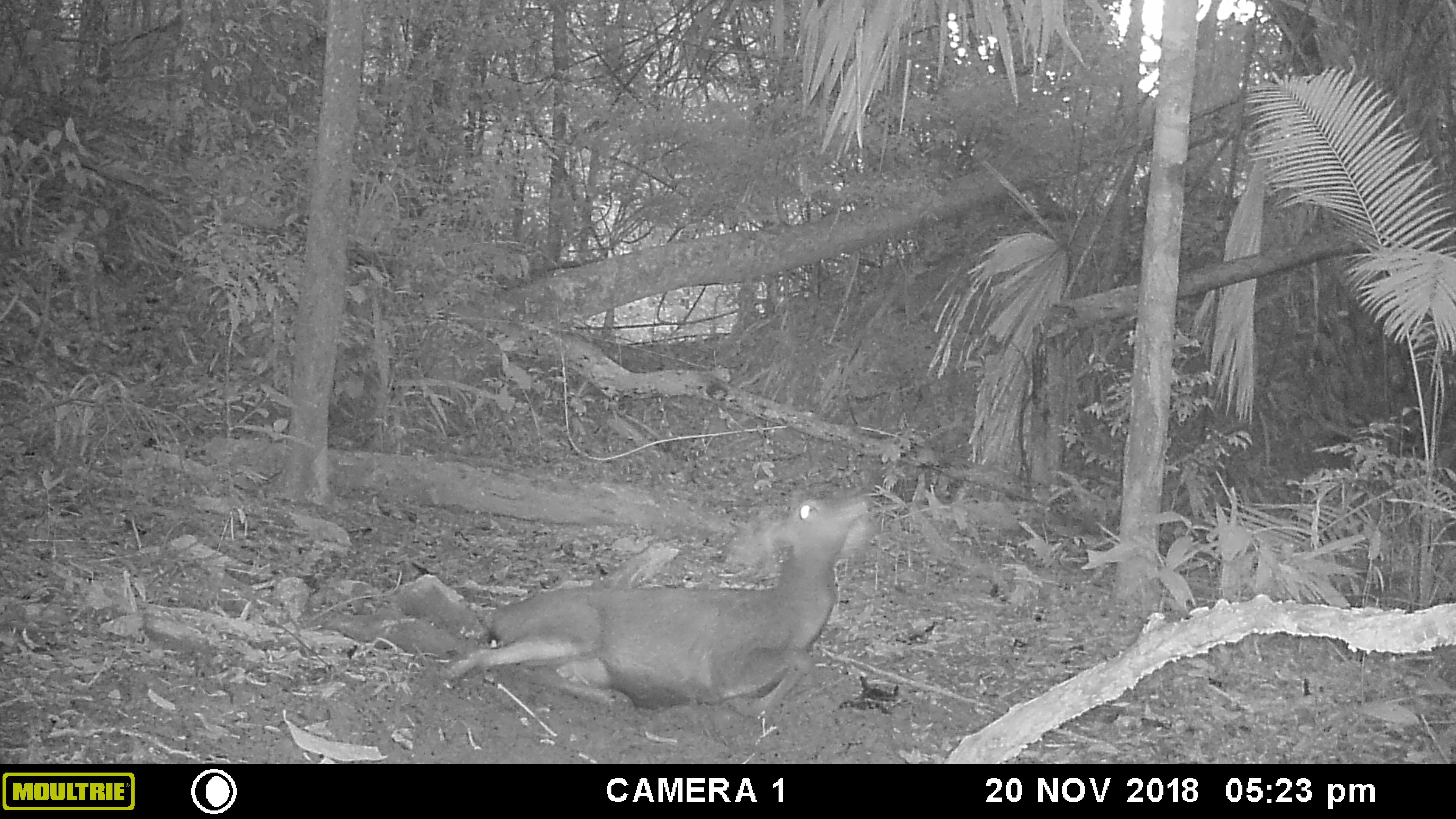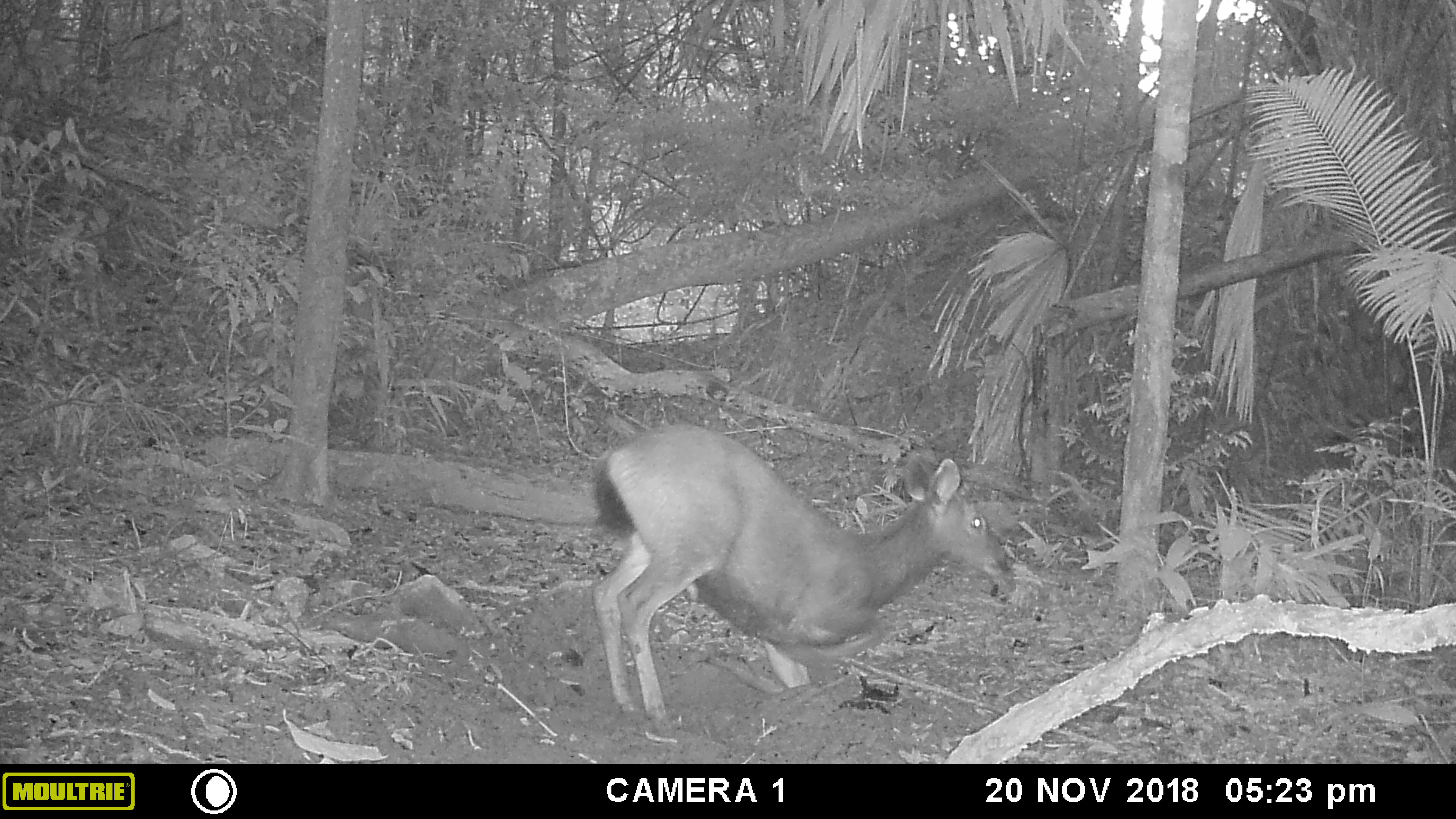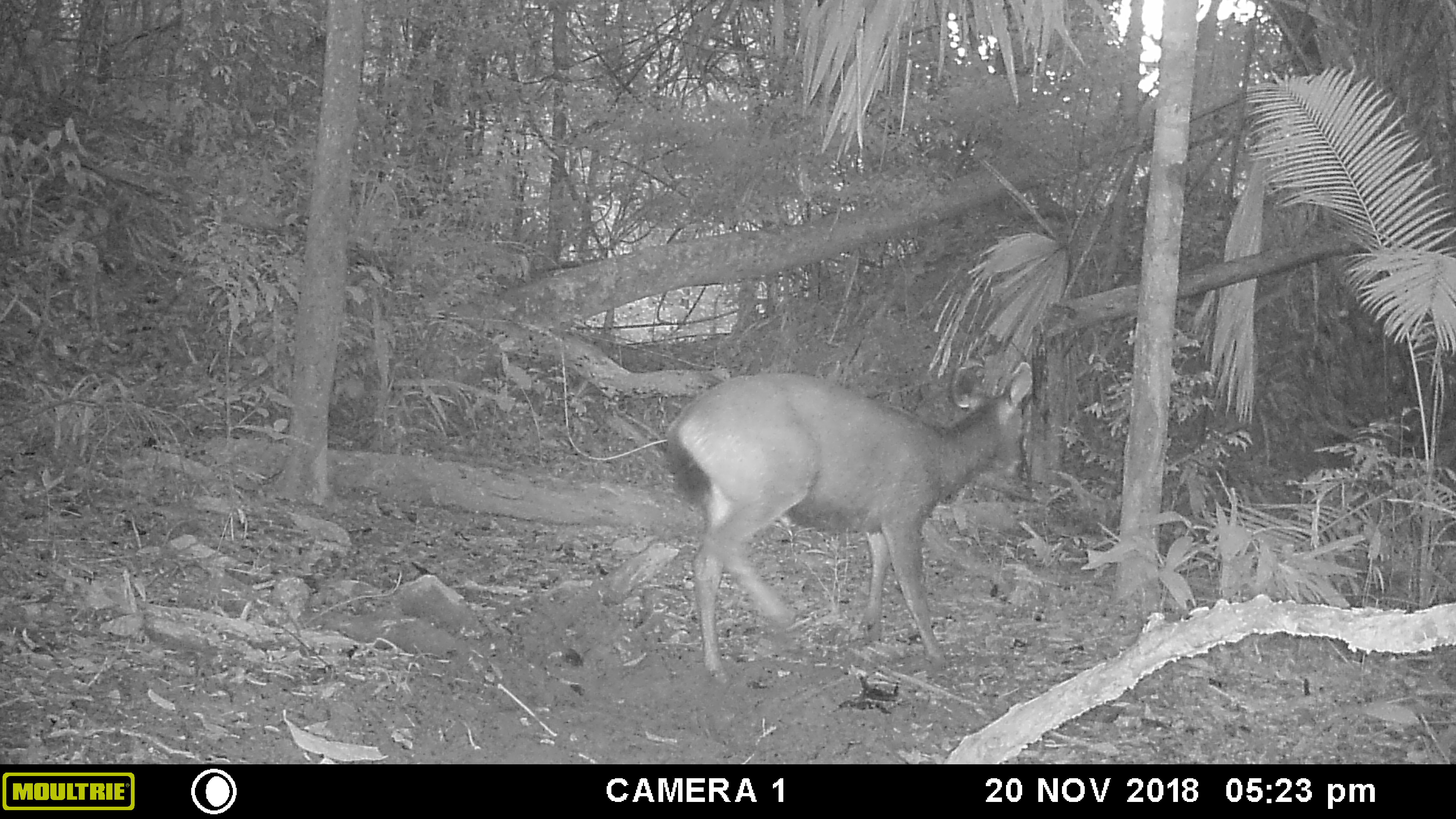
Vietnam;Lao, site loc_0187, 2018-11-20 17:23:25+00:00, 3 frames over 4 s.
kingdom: Animalia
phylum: Chordata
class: Mammalia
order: Artiodactyla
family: Cervidae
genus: Rusa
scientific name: Rusa unicolor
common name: sambar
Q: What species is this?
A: Sambar (Rusa unicolor).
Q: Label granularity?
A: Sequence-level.